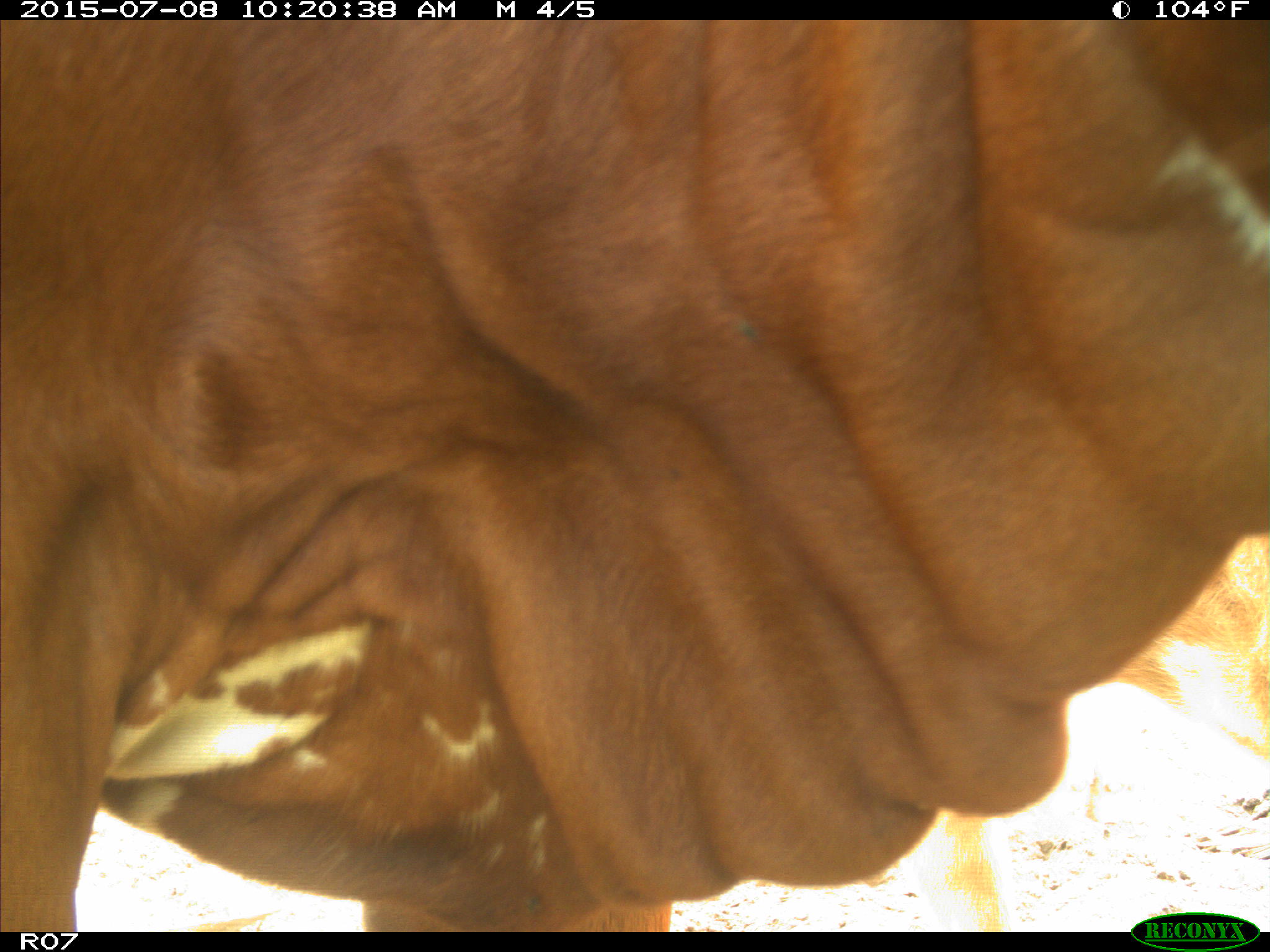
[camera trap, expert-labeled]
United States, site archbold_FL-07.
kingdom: Animalia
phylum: Chordata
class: Mammalia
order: Artiodactyla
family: Bovidae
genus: Bos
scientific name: Bos taurus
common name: domestic cow